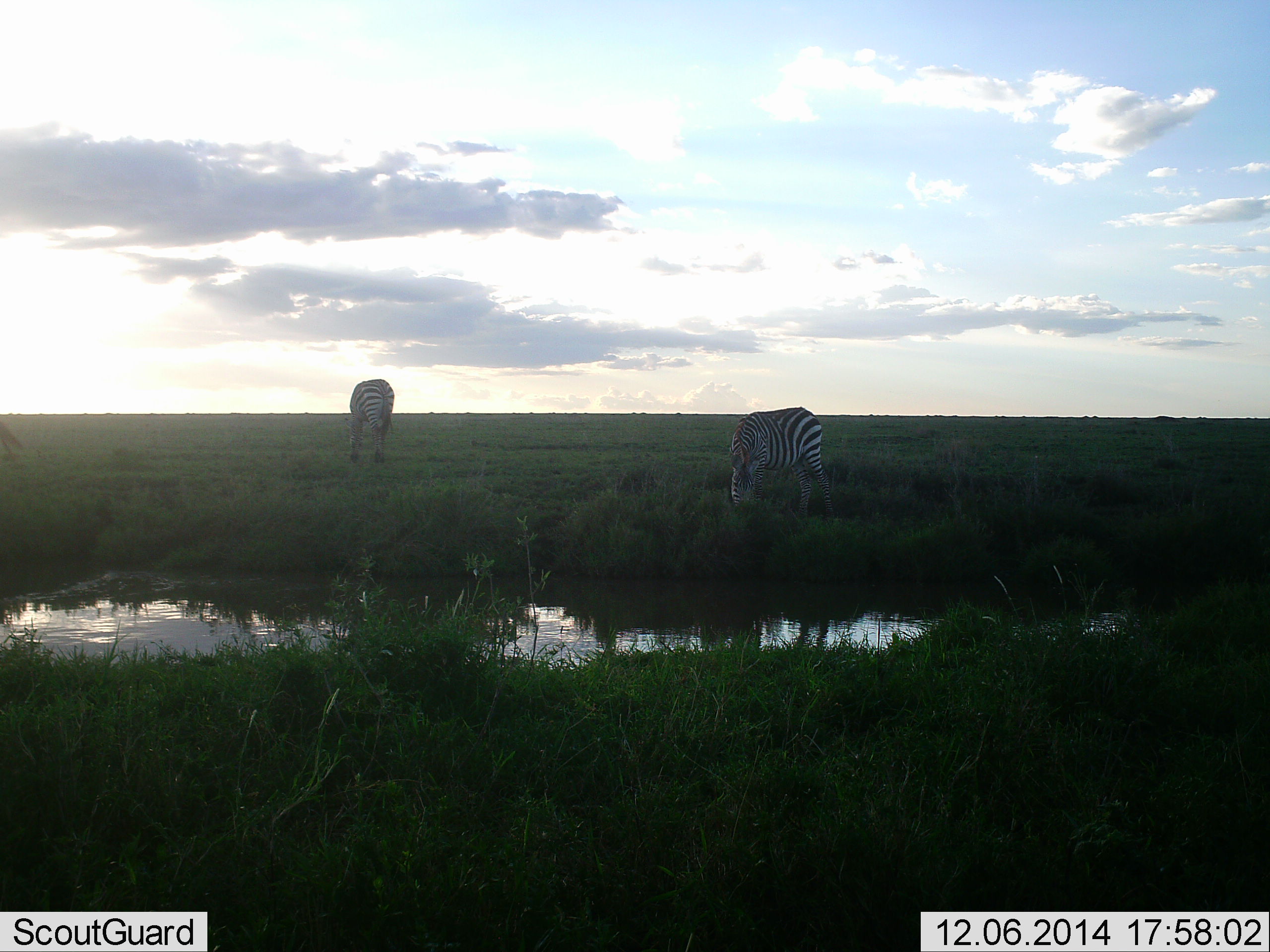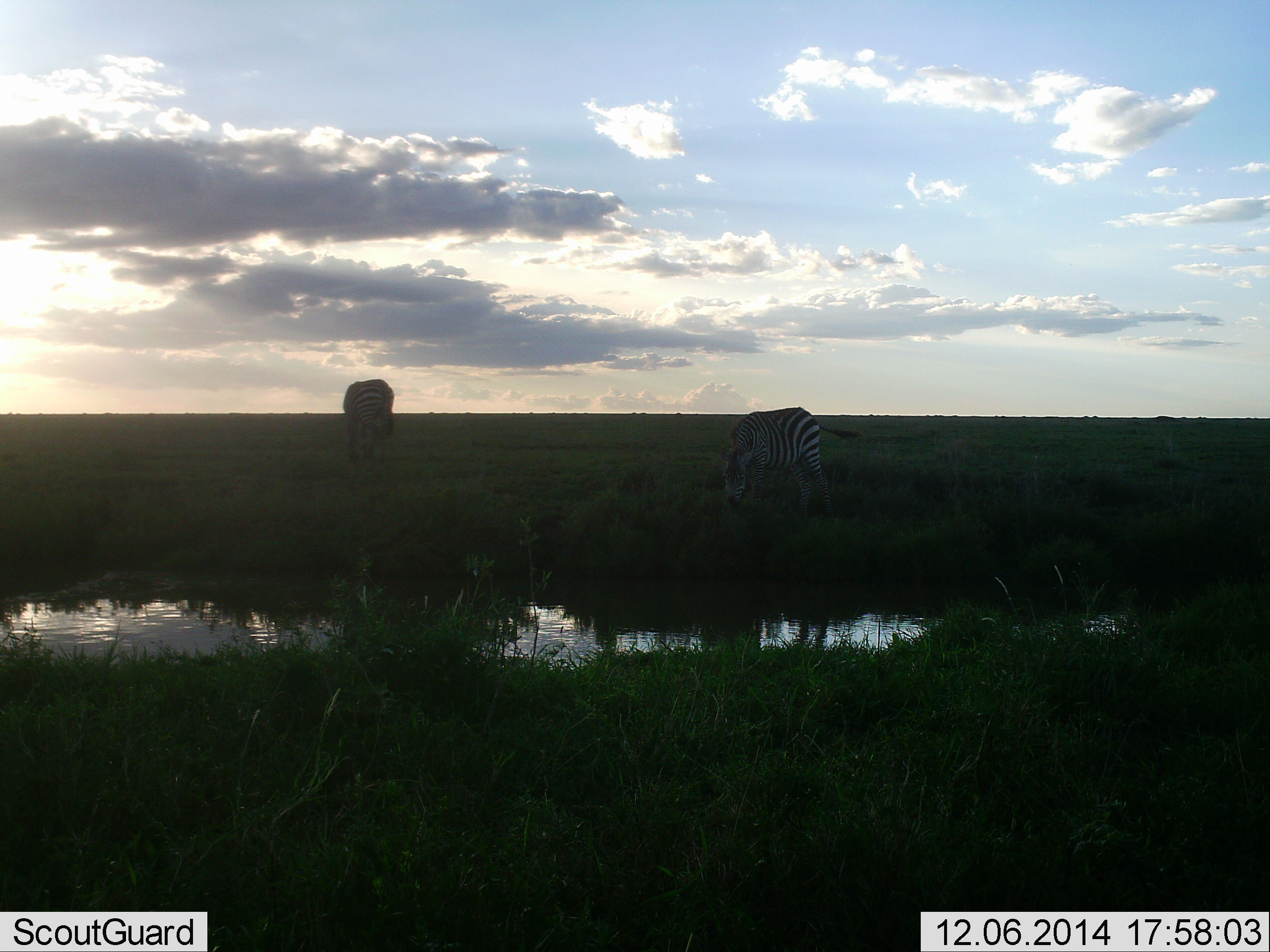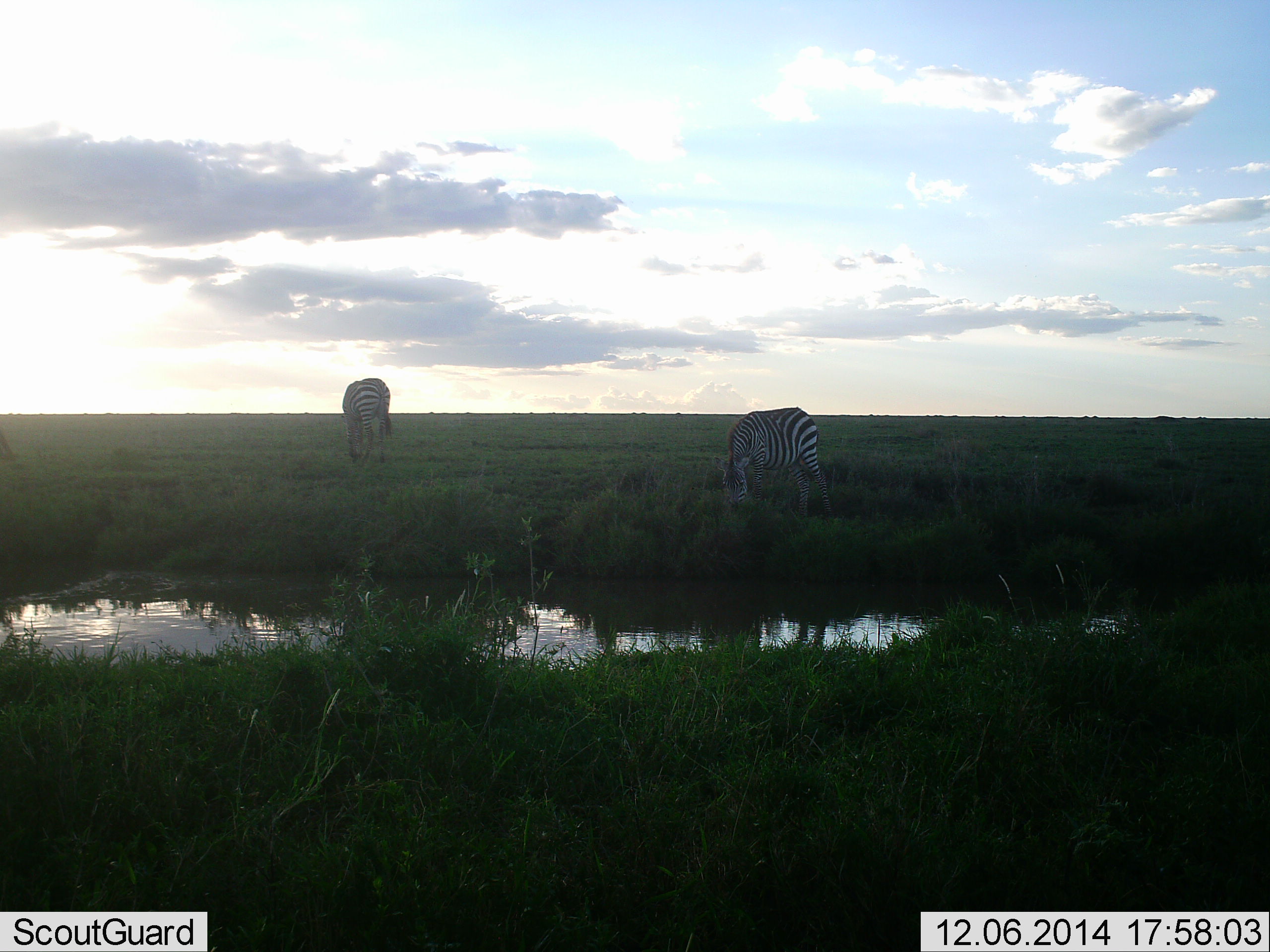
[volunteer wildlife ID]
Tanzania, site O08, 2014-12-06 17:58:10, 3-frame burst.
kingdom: Animalia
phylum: Chordata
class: Mammalia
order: Perissodactyla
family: Equidae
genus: Equus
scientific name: Equus quagga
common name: plains zebra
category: zebra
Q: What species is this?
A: Zebra (plains zebra) (Equus quagga).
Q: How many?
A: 2.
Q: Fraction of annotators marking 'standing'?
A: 10%.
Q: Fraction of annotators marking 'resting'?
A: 0%.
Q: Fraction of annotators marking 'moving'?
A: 0%.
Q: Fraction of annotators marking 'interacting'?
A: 0%.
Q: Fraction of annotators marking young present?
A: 0%.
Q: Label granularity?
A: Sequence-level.